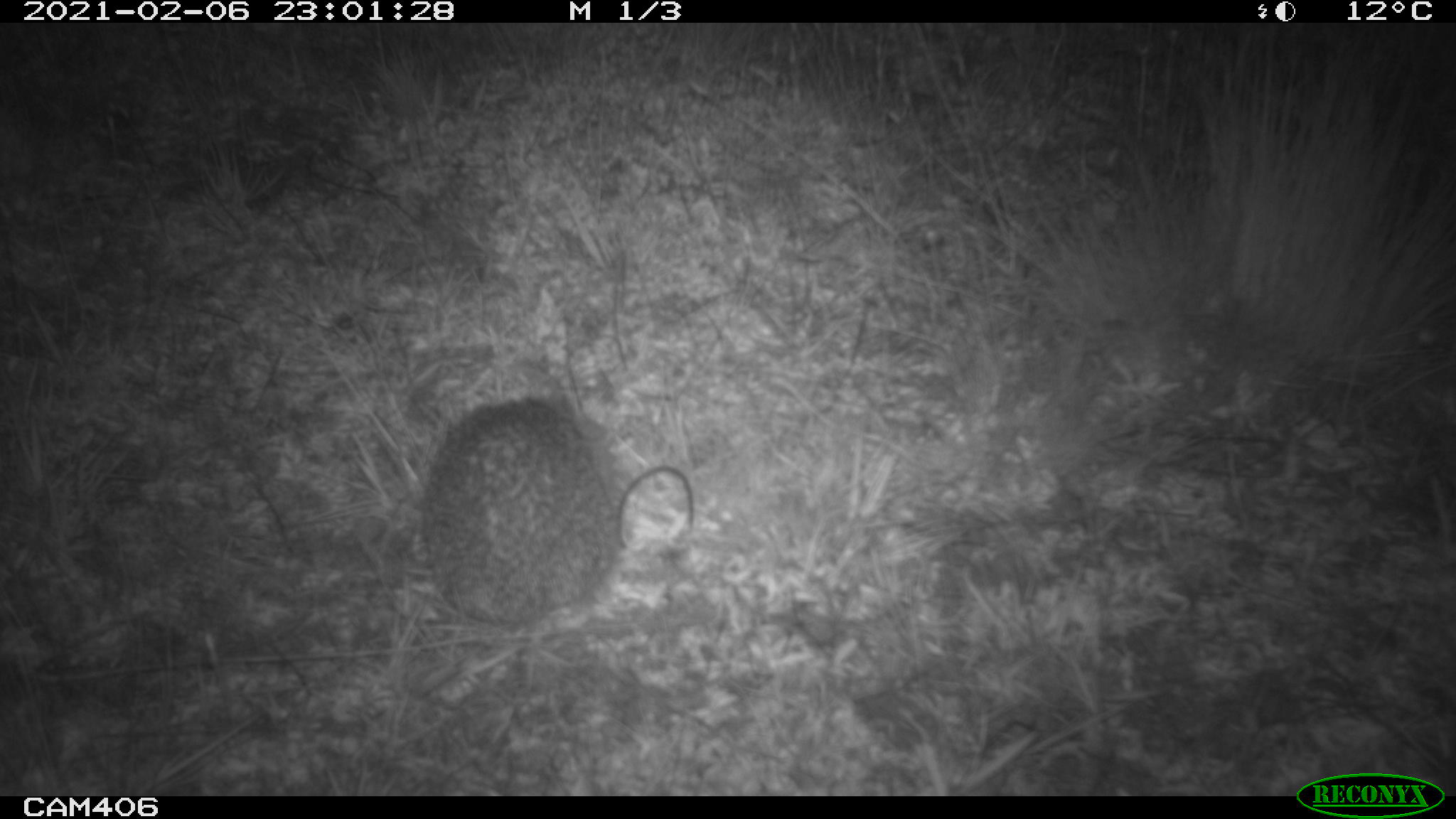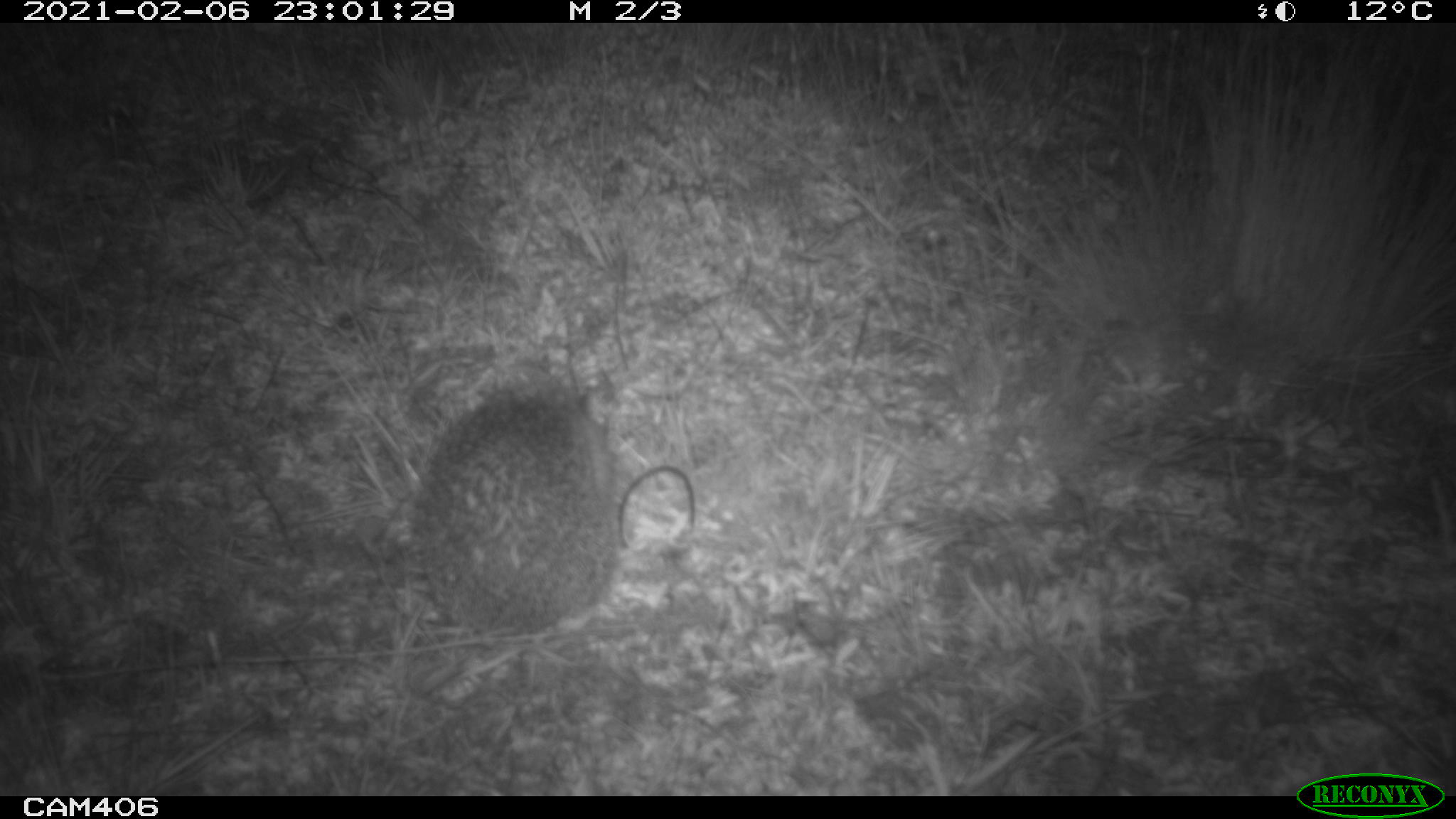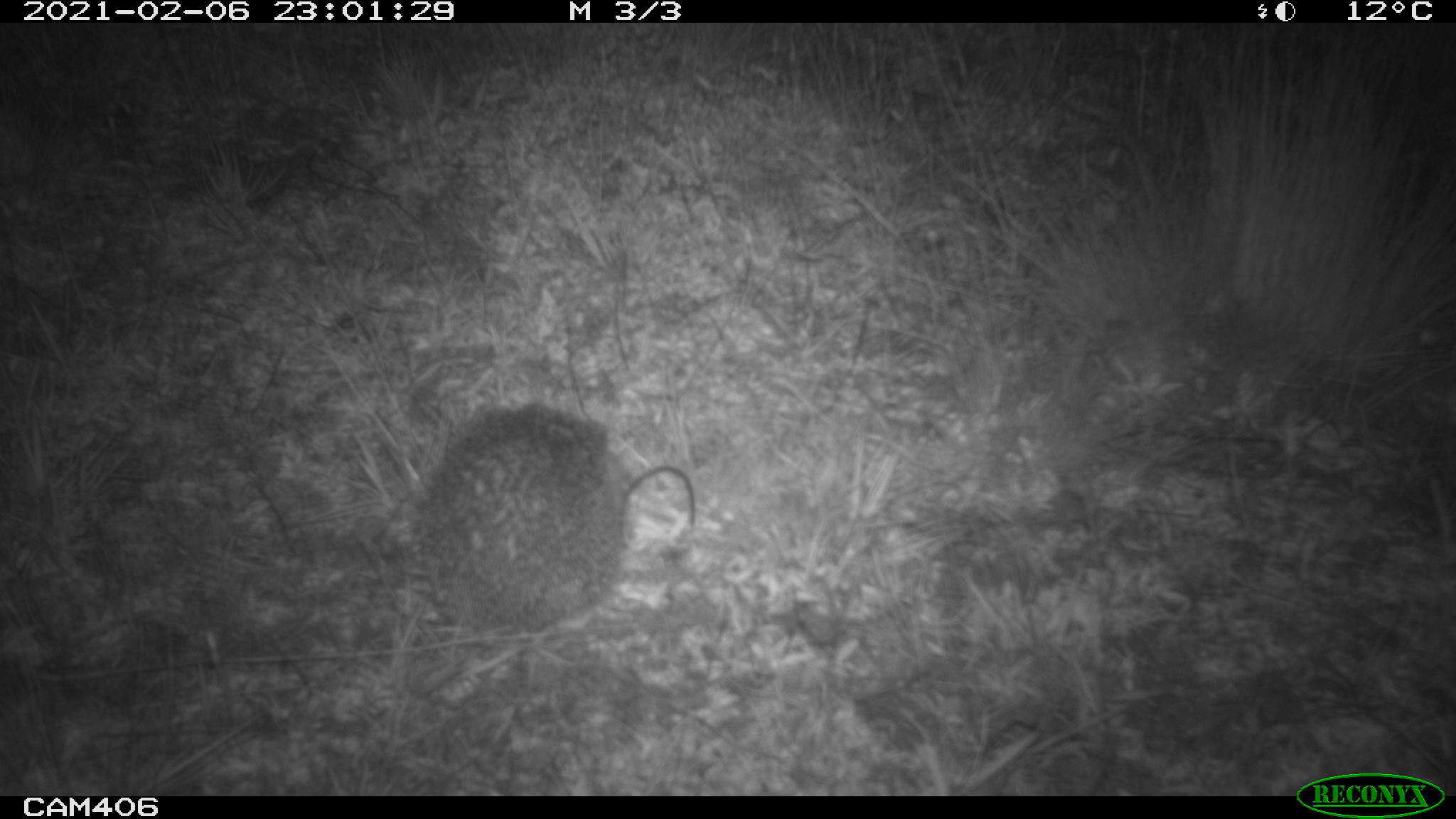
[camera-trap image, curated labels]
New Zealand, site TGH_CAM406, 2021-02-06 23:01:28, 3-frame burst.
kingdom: Animalia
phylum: Chordata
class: Mammalia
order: Eulipotyphla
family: Erinaceidae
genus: Erinaceus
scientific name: Erinaceus europaeus europaeus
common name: european hedgehog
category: hedgehog